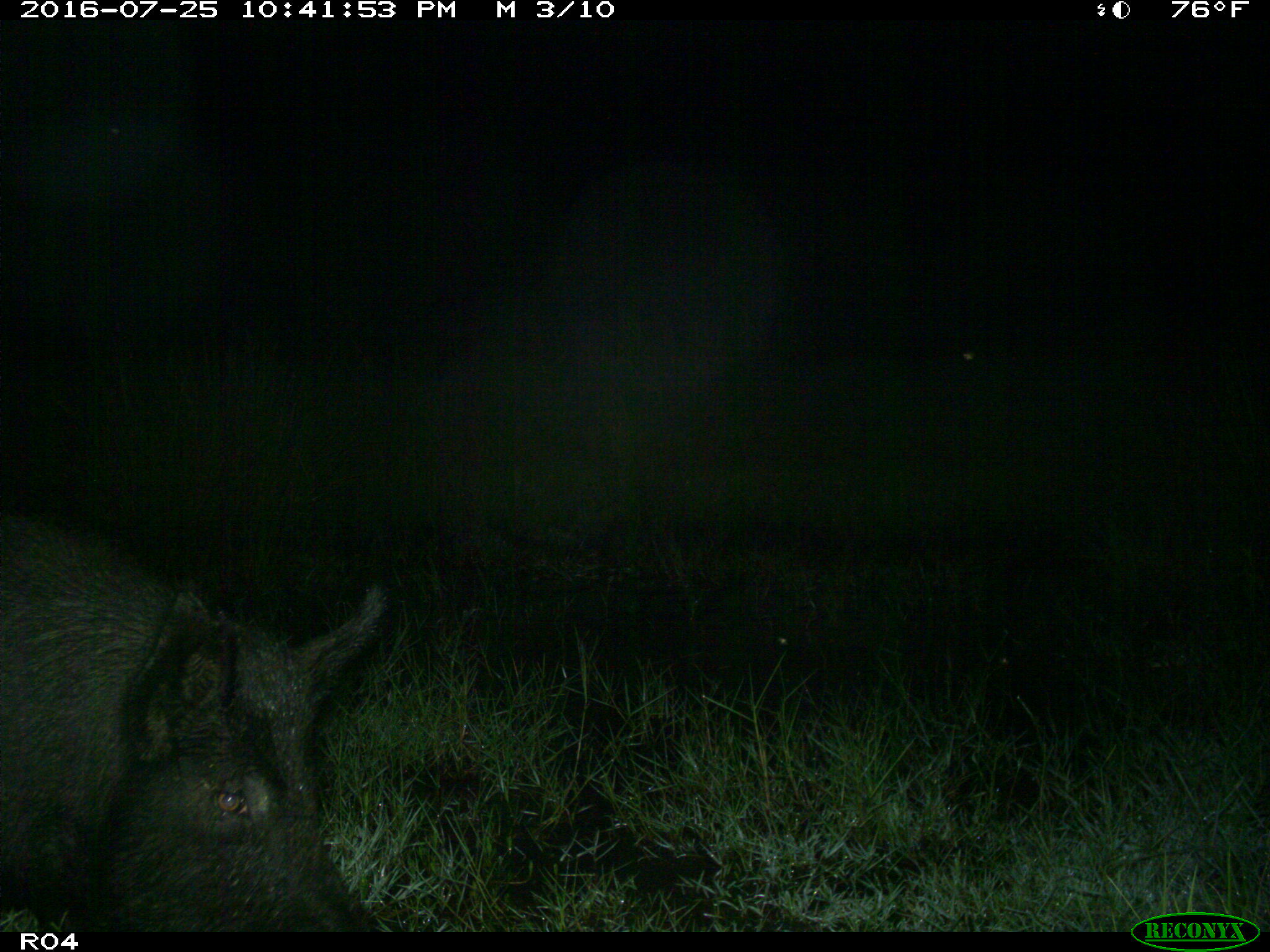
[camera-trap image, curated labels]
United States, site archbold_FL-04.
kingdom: Animalia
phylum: Chordata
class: Mammalia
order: Artiodactyla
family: Suidae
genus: Sus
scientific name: Sus scrofa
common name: wild boar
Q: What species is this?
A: Sus scrofa (wild boar).